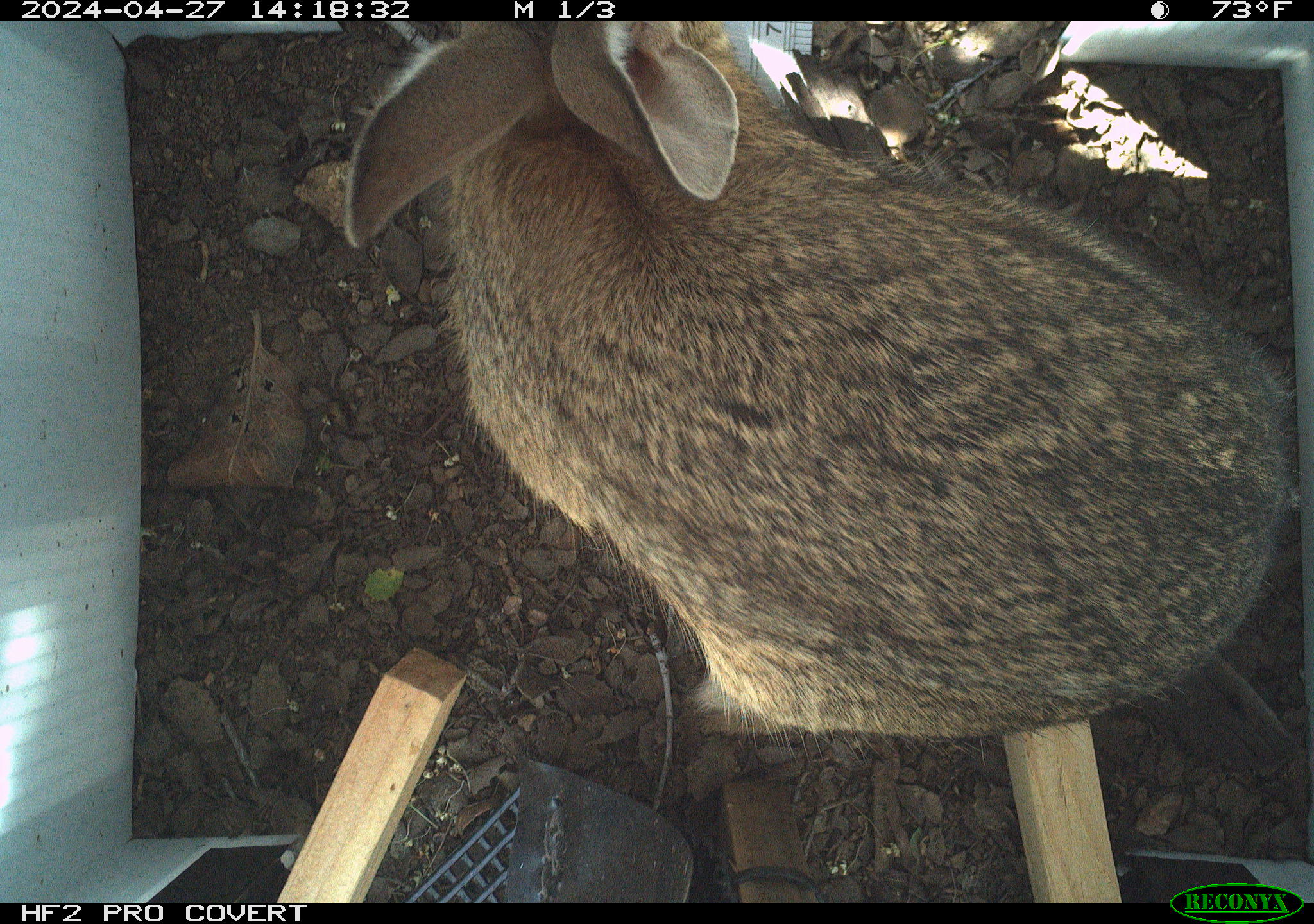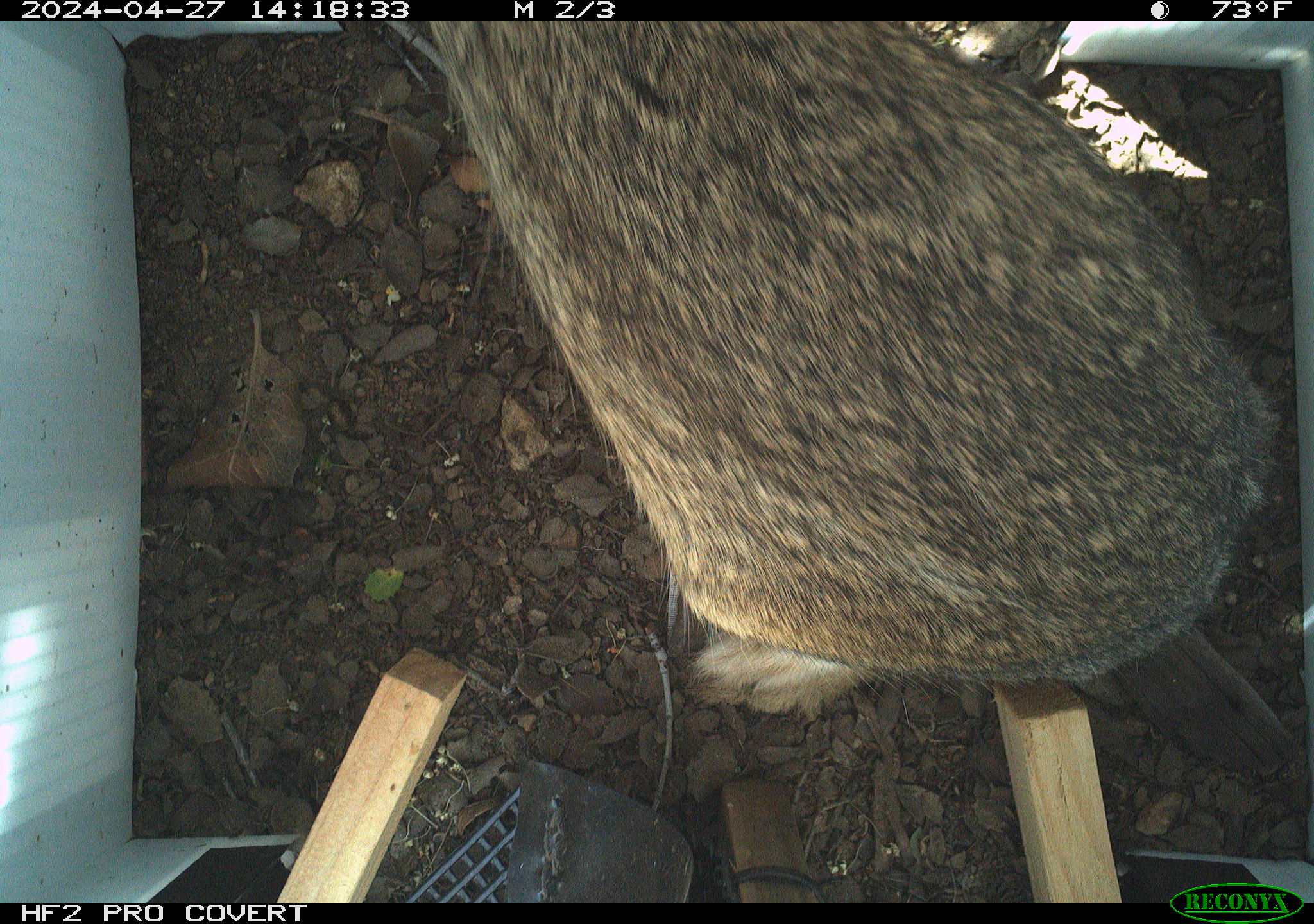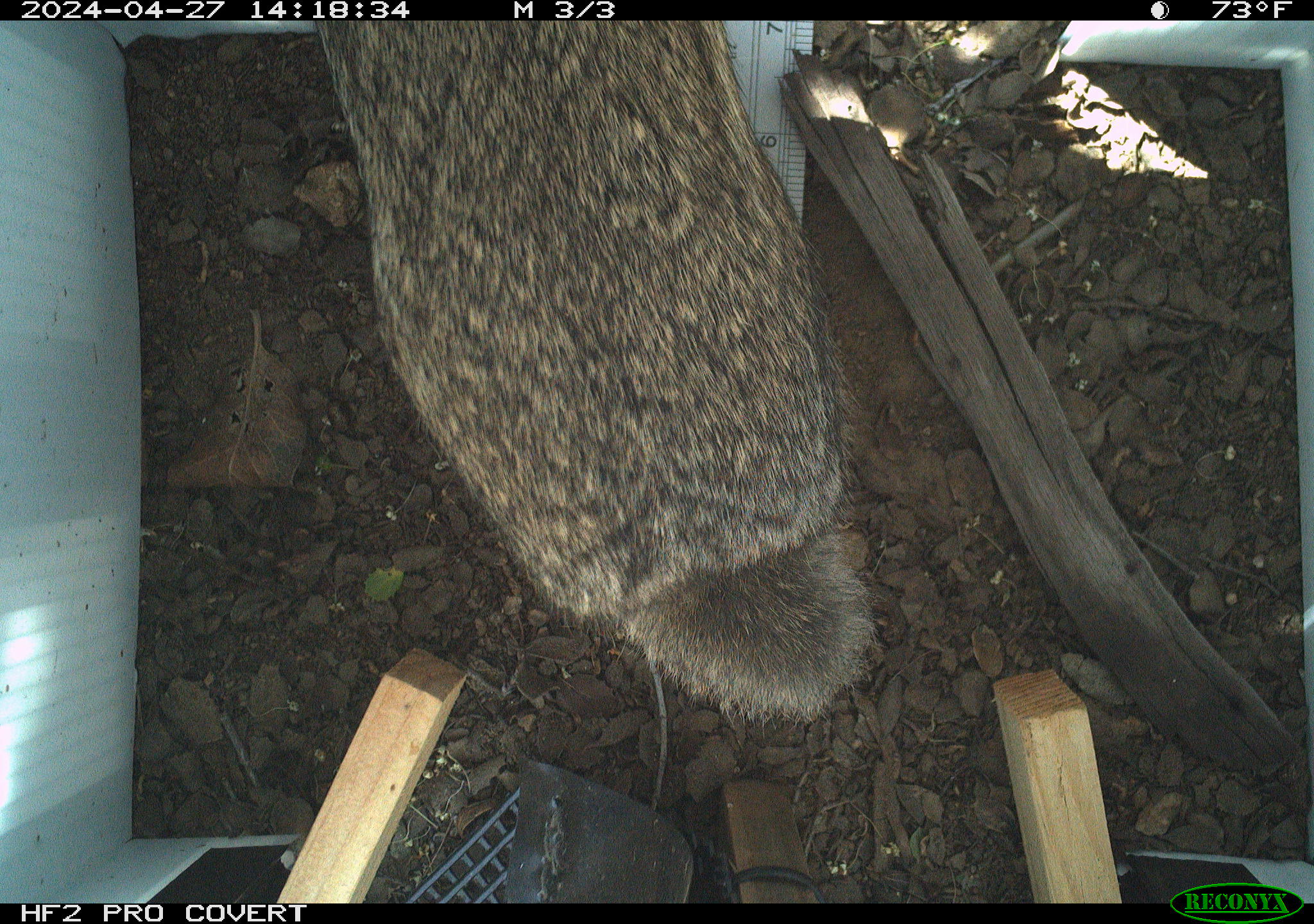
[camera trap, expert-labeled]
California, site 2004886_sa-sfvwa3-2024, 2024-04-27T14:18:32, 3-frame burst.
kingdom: Animalia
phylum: Chordata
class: Mammalia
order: Lagomorpha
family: Leporidae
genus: Sylvilagus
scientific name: Sylvilagus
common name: cottontail rabbits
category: sylvilagus species